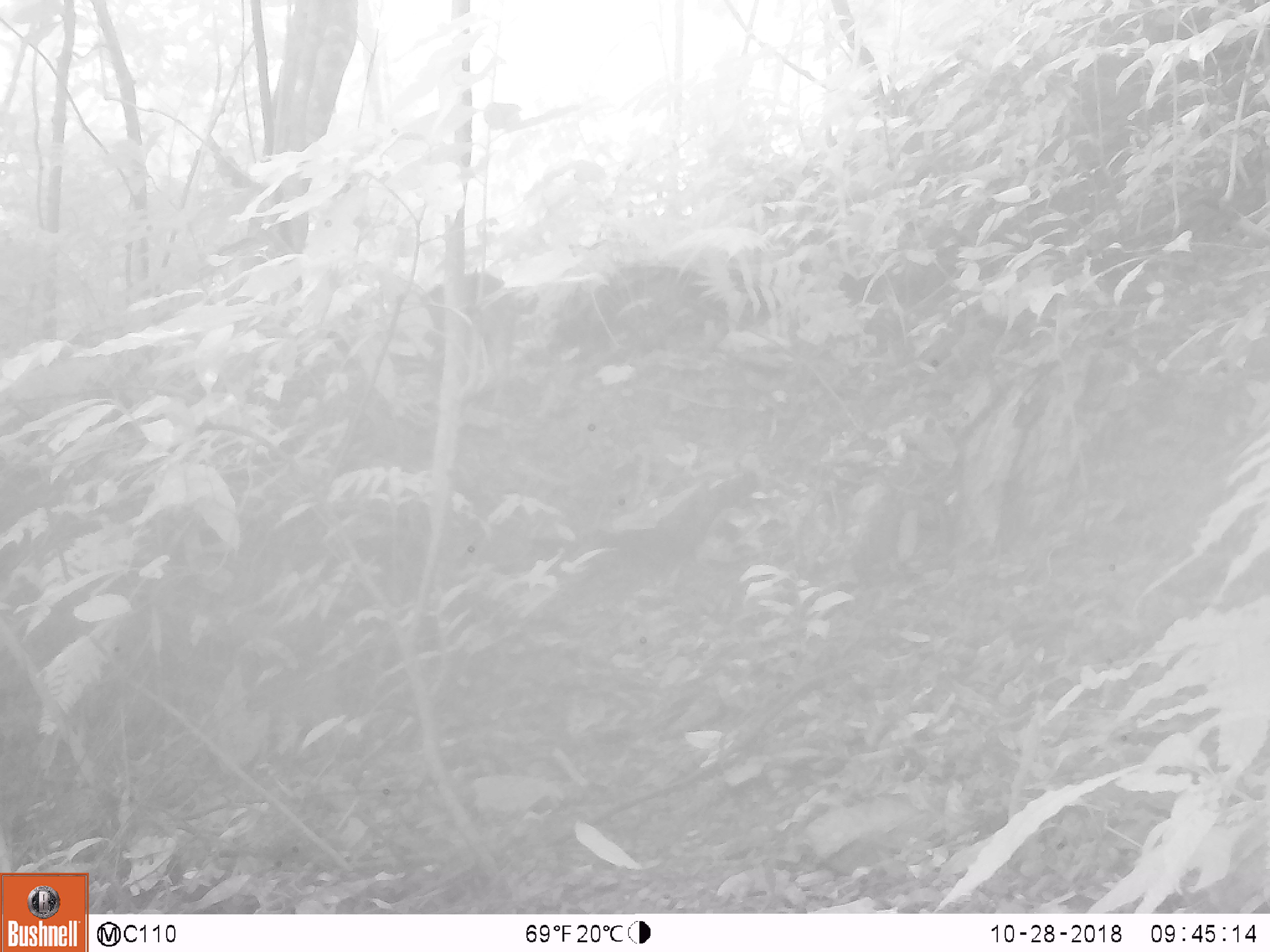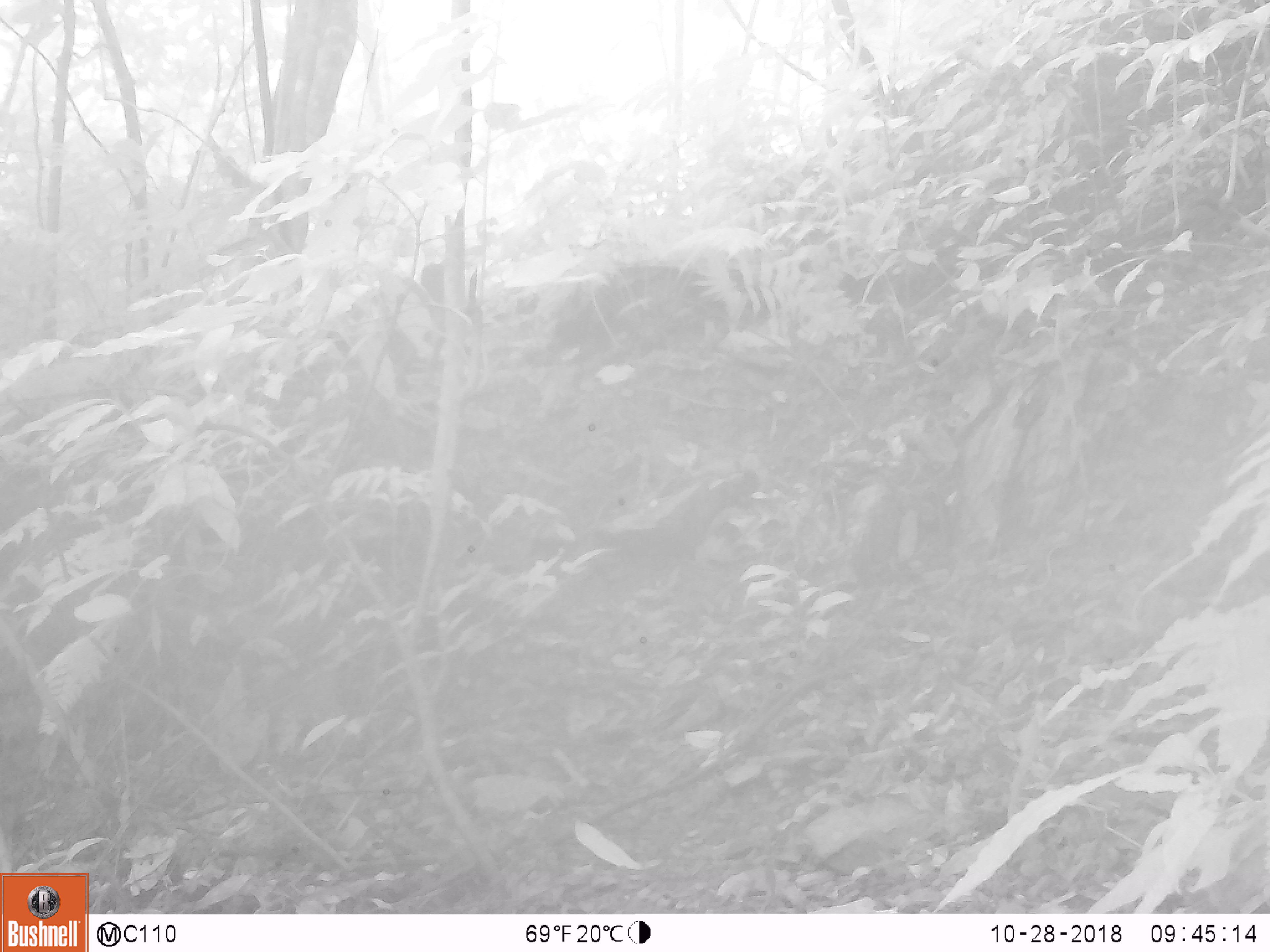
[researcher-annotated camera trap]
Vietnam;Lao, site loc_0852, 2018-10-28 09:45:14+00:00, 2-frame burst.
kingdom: Animalia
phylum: Chordata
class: Mammalia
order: Artiodactyla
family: Suidae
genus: Sus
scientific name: Sus scrofa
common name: eurasian wild pig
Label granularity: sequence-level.